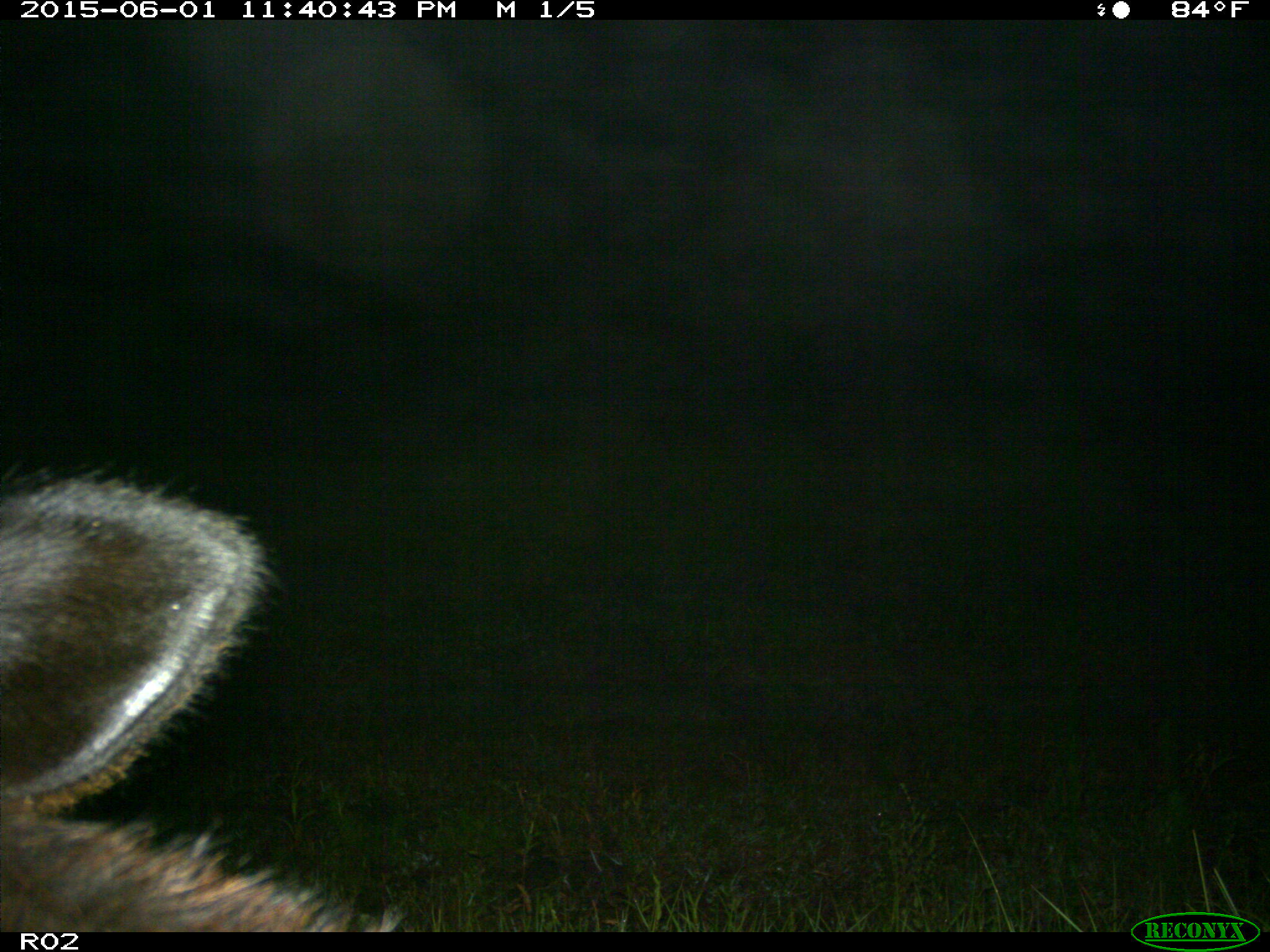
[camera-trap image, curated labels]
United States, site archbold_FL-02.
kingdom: Animalia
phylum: Chordata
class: Mammalia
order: Artiodactyla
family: Bovidae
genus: Bos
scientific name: Bos taurus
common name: domestic cow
Bos taurus (domestic cow).